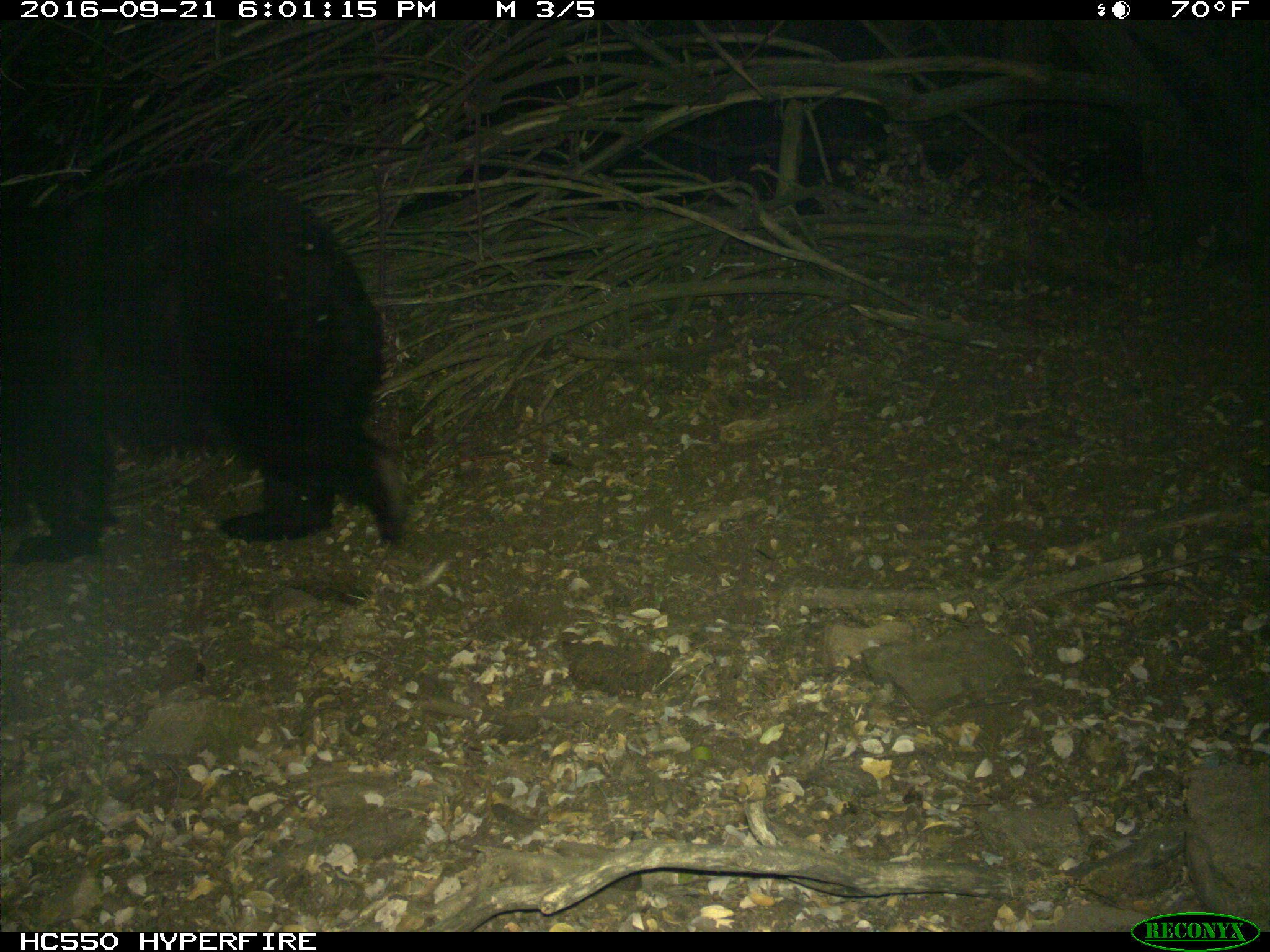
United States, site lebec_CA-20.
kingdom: Animalia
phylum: Chordata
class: Mammalia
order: Carnivora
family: Ursidae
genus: Ursus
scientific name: Ursus americanus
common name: american black bear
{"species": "Ursus americanus (american black bear)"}